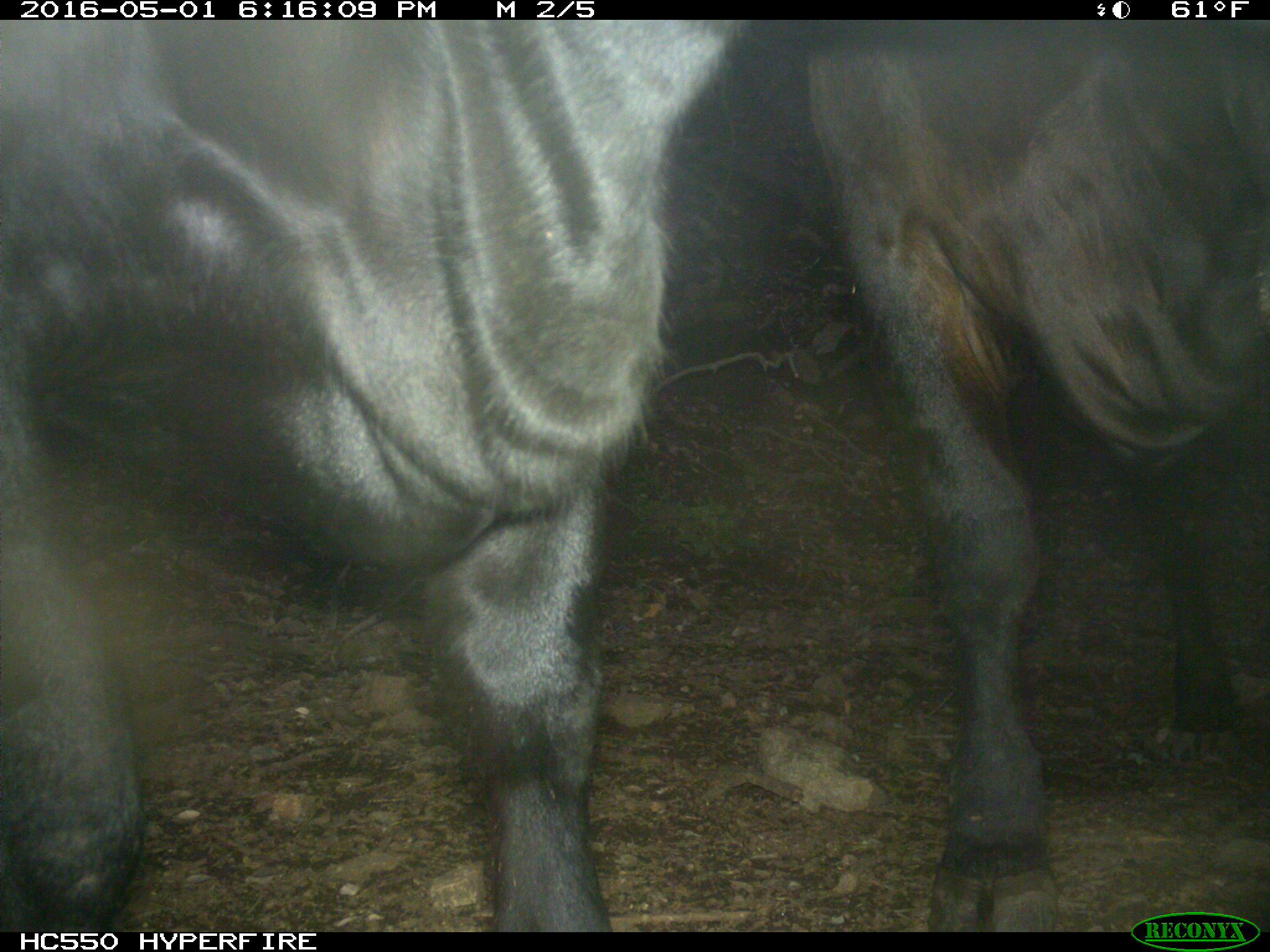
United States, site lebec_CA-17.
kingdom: Animalia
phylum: Chordata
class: Mammalia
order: Artiodactyla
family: Bovidae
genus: Bos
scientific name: Bos taurus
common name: domestic cow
Bos taurus (domestic cow).